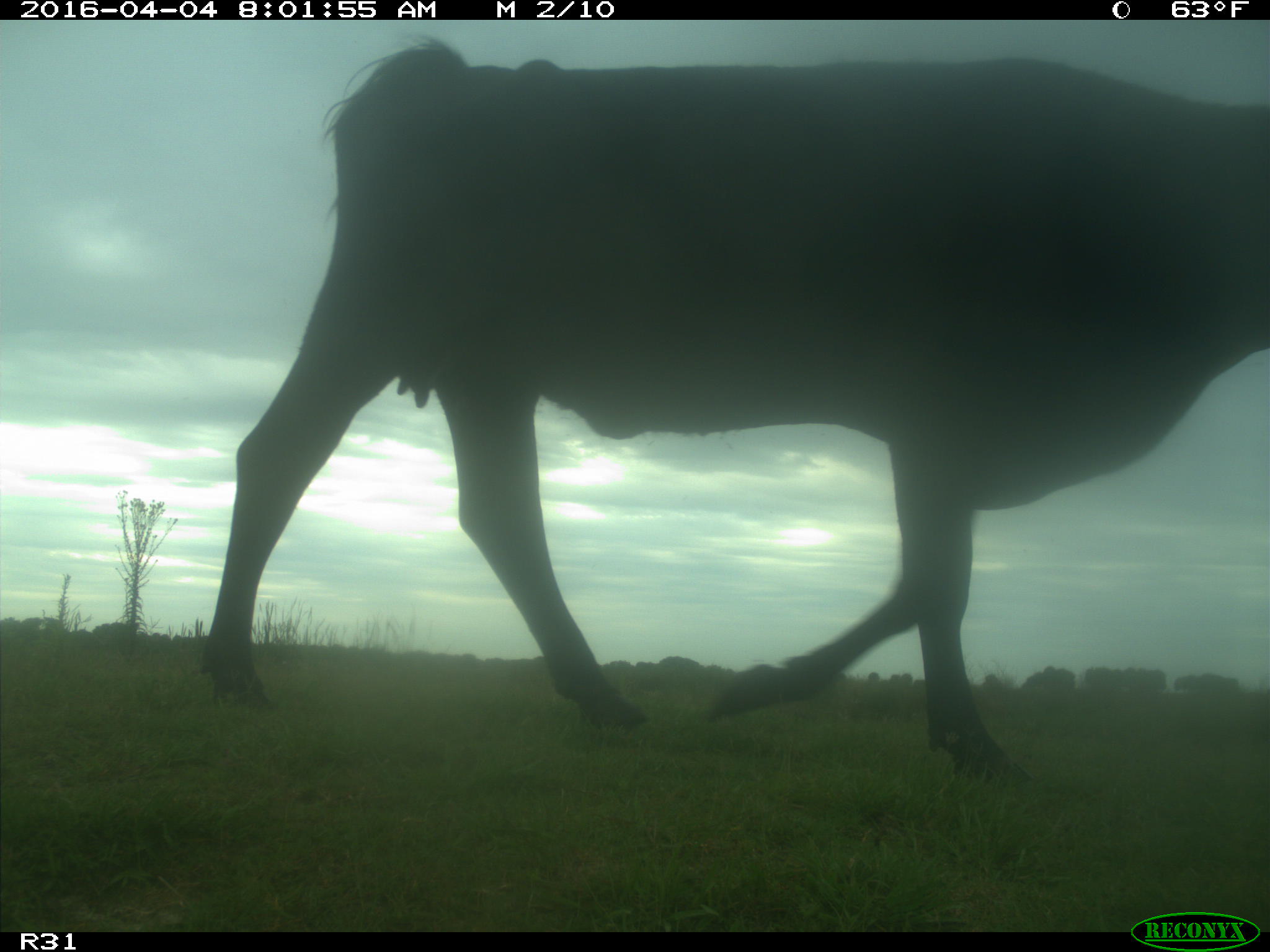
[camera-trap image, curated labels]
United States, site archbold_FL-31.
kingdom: Animalia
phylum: Chordata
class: Mammalia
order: Artiodactyla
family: Bovidae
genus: Bos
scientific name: Bos taurus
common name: domestic cow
Bos taurus (domestic cow).